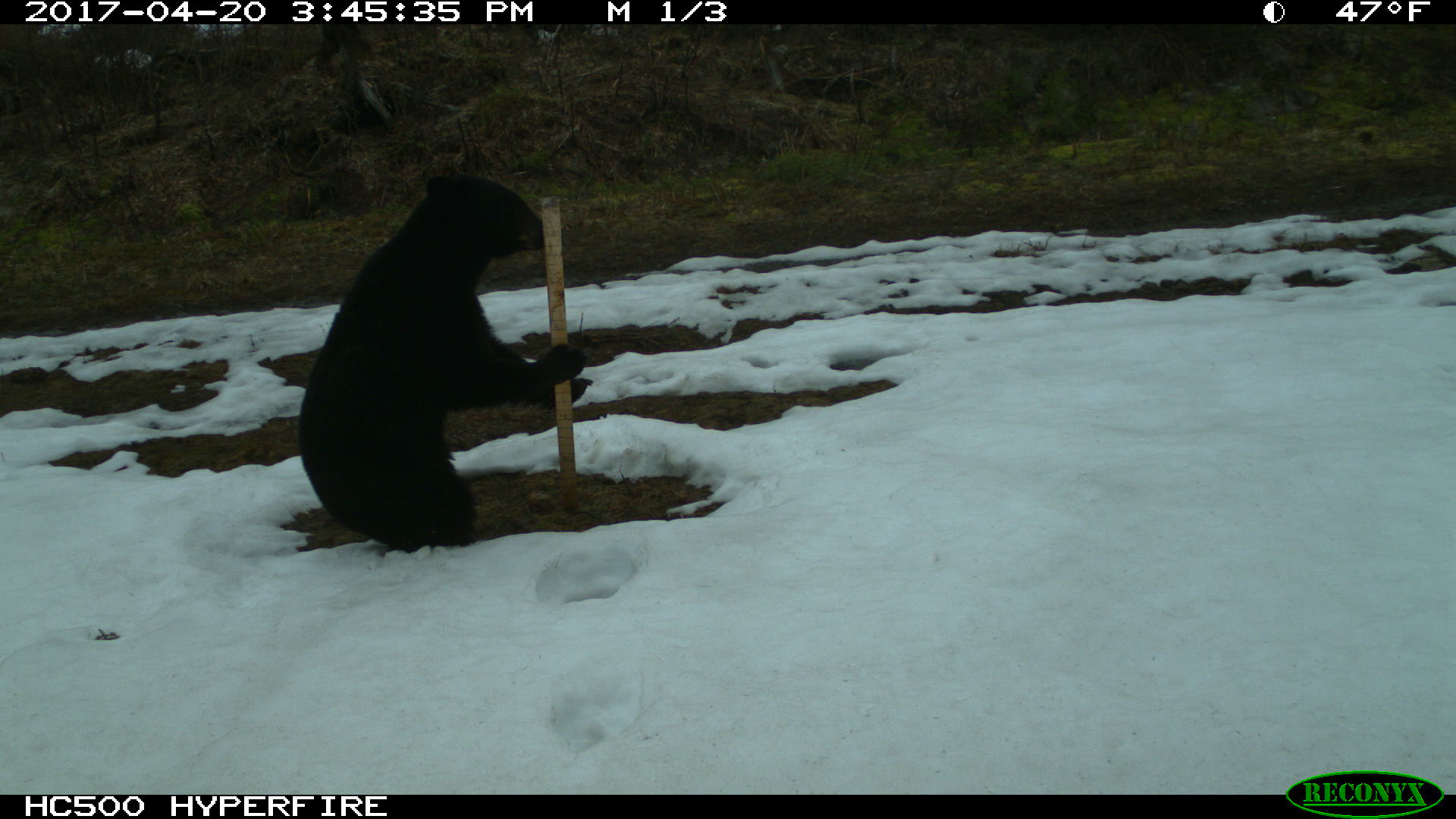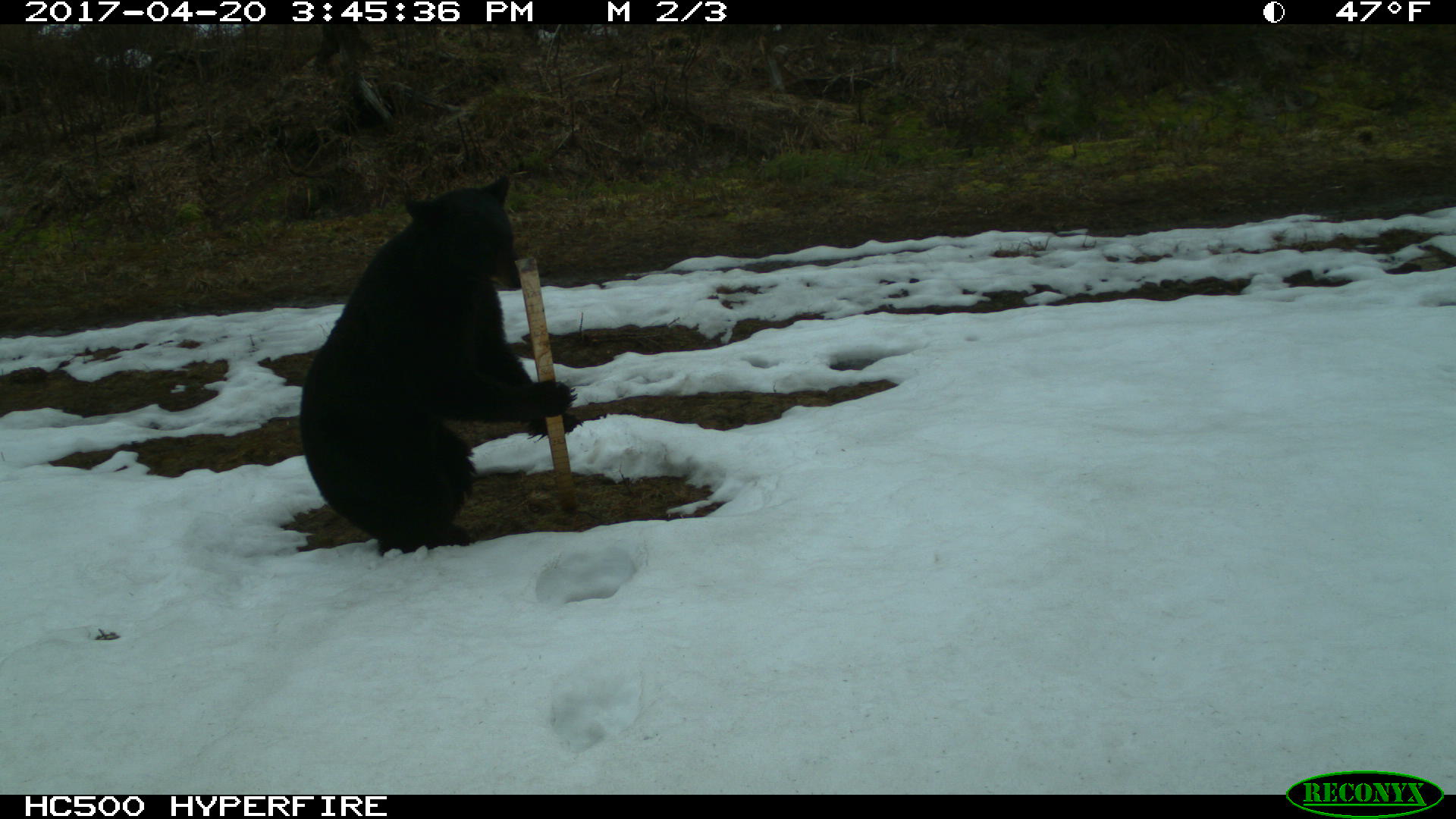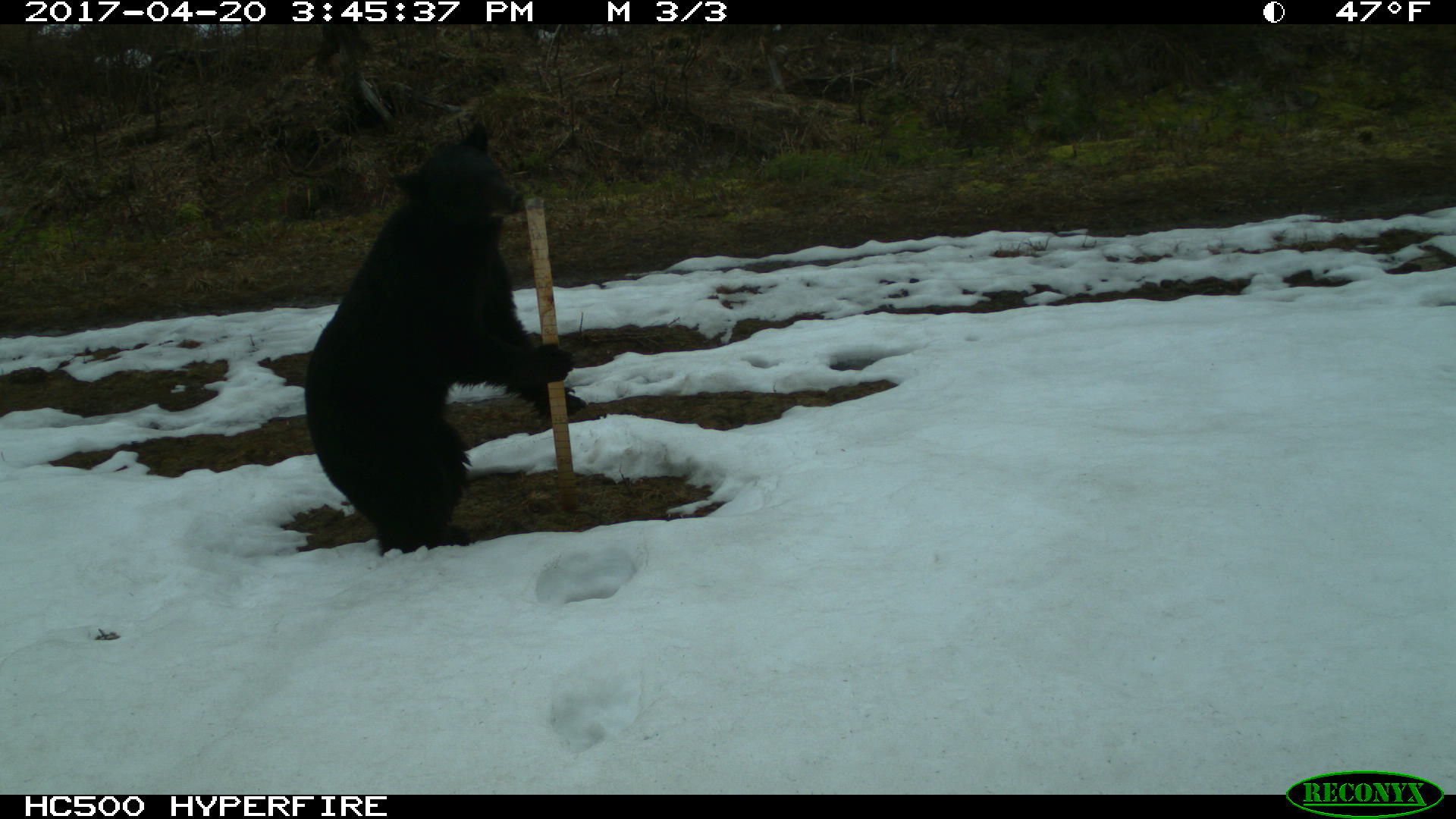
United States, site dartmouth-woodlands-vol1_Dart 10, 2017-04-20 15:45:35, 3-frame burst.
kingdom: Animalia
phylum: Chordata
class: Mammalia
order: Carnivora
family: Ursidae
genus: Ursus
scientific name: Ursus americanus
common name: black bear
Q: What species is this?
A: Black bear (Ursus americanus).